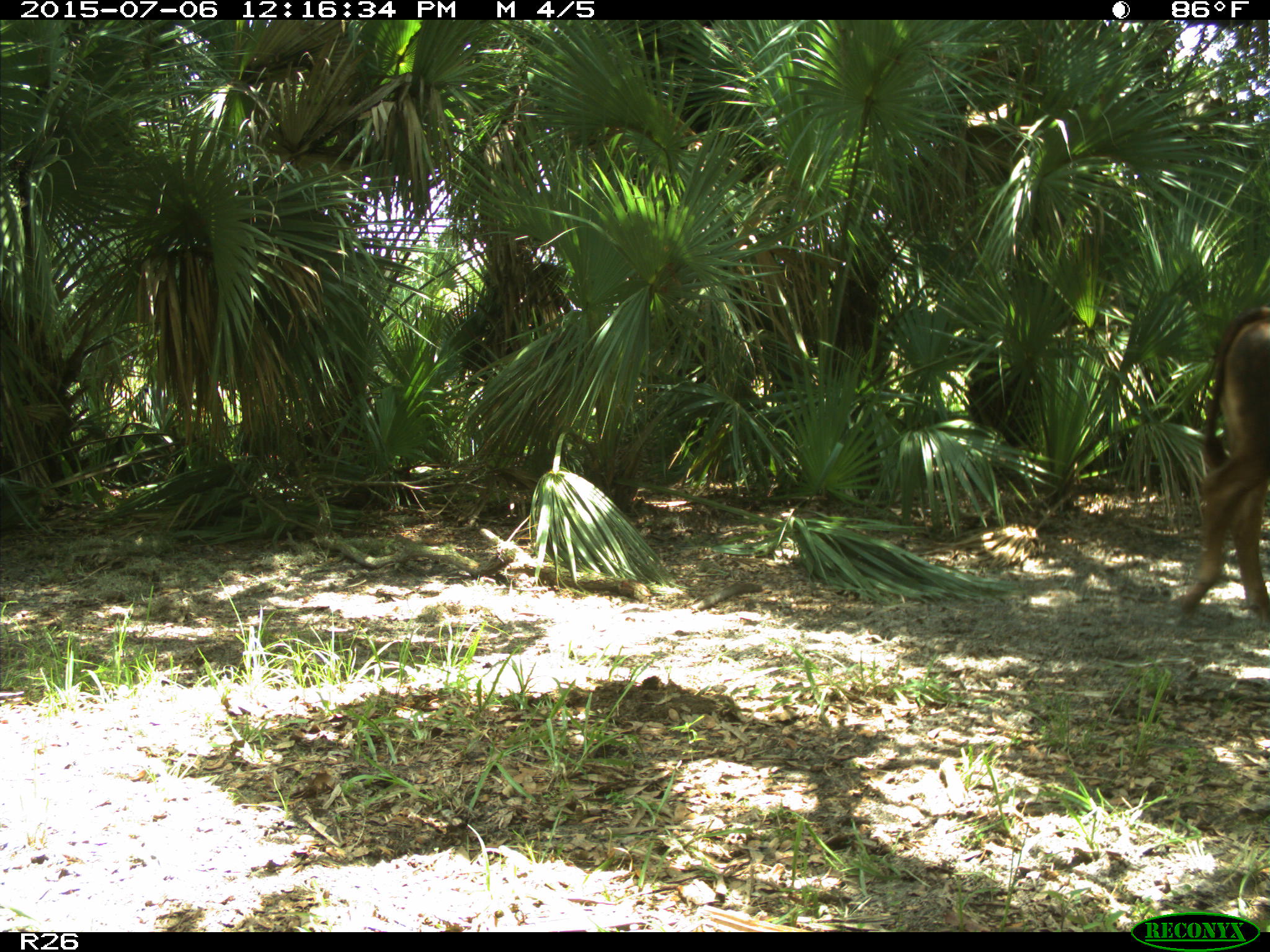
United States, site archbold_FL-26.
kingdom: Animalia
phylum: Chordata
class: Mammalia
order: Artiodactyla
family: Bovidae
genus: Bos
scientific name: Bos taurus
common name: domestic cow